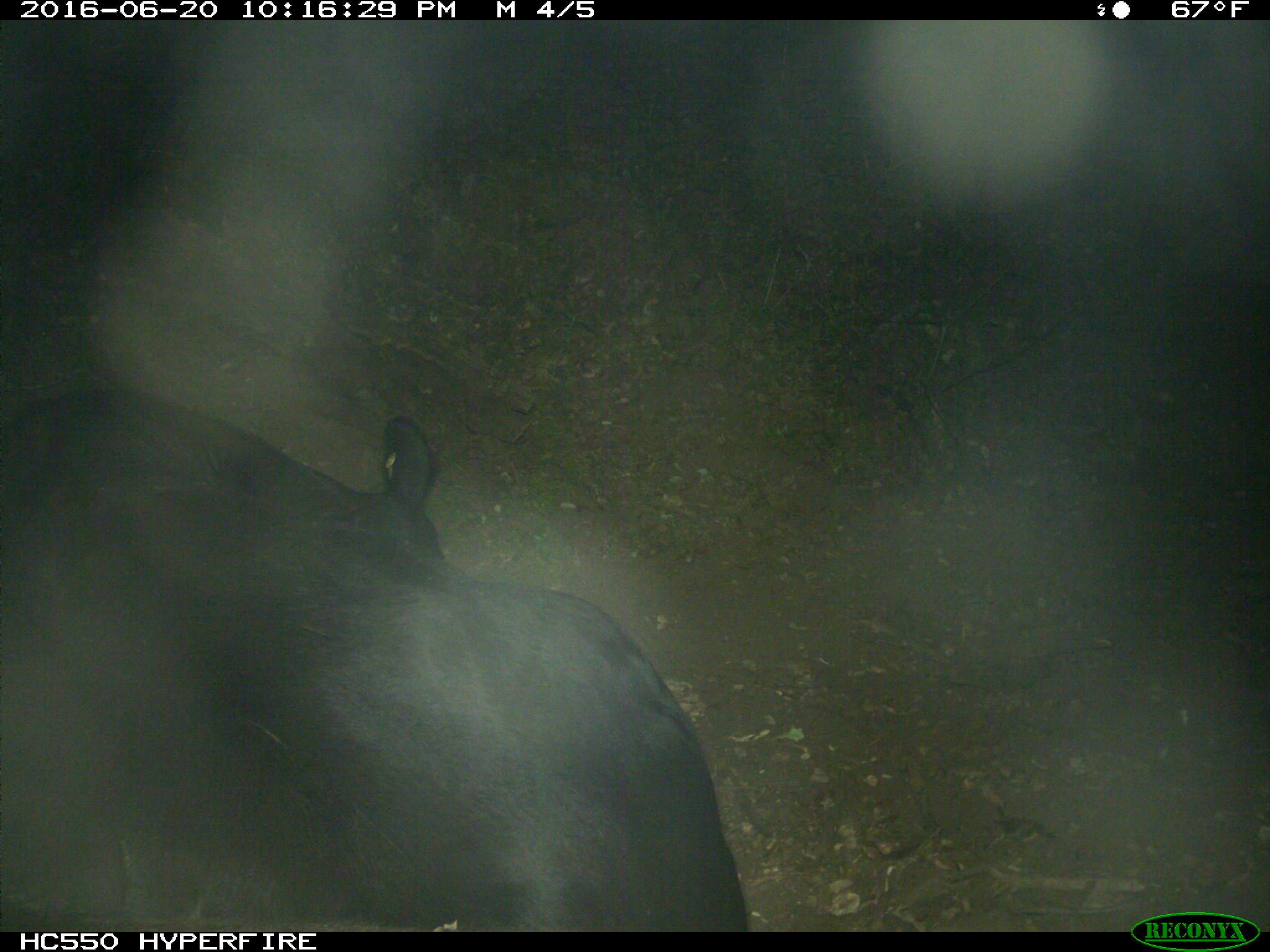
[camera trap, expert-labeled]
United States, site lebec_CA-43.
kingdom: Animalia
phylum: Chordata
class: Mammalia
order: Artiodactyla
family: Bovidae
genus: Bos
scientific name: Bos taurus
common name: domestic cow